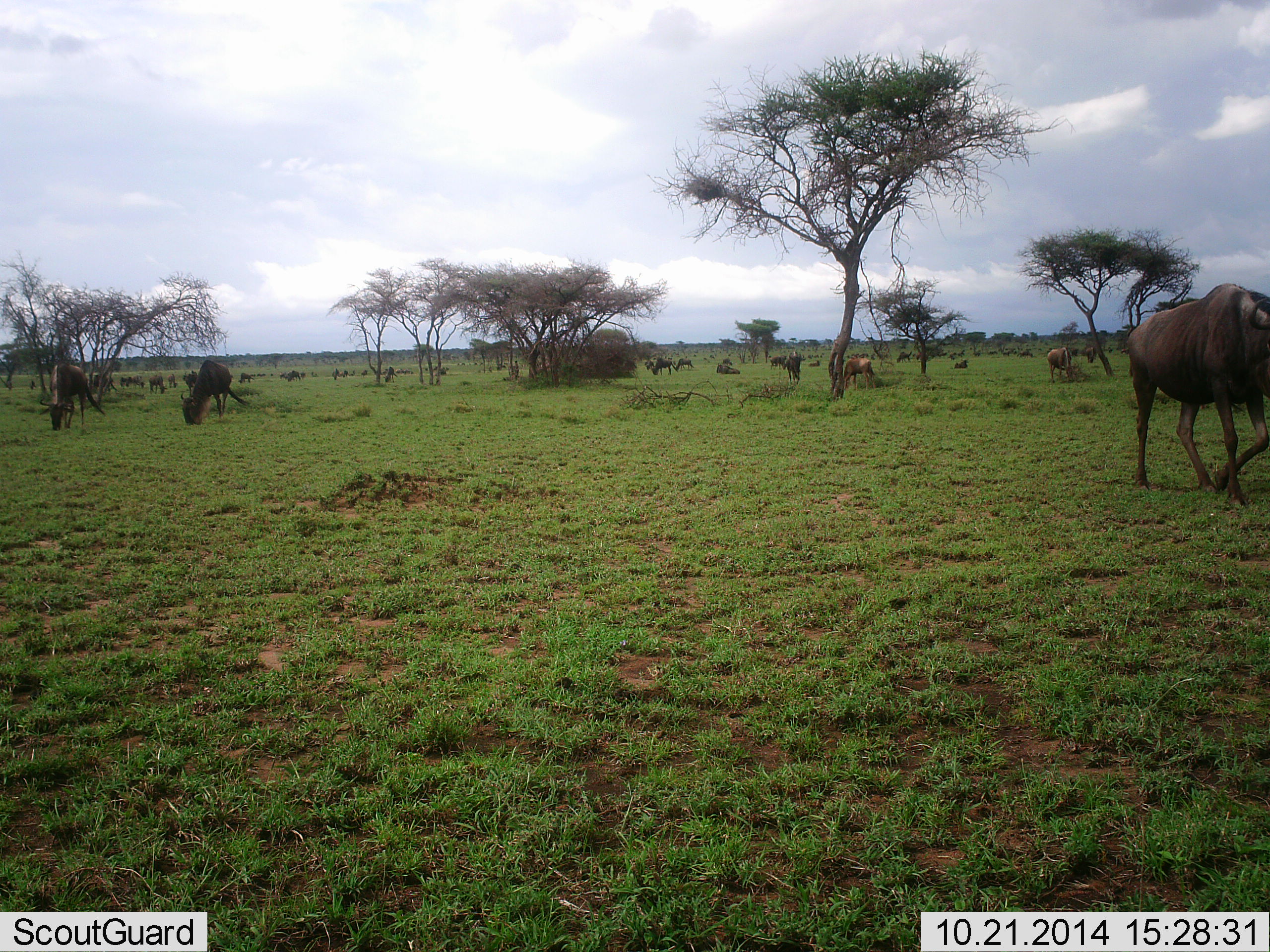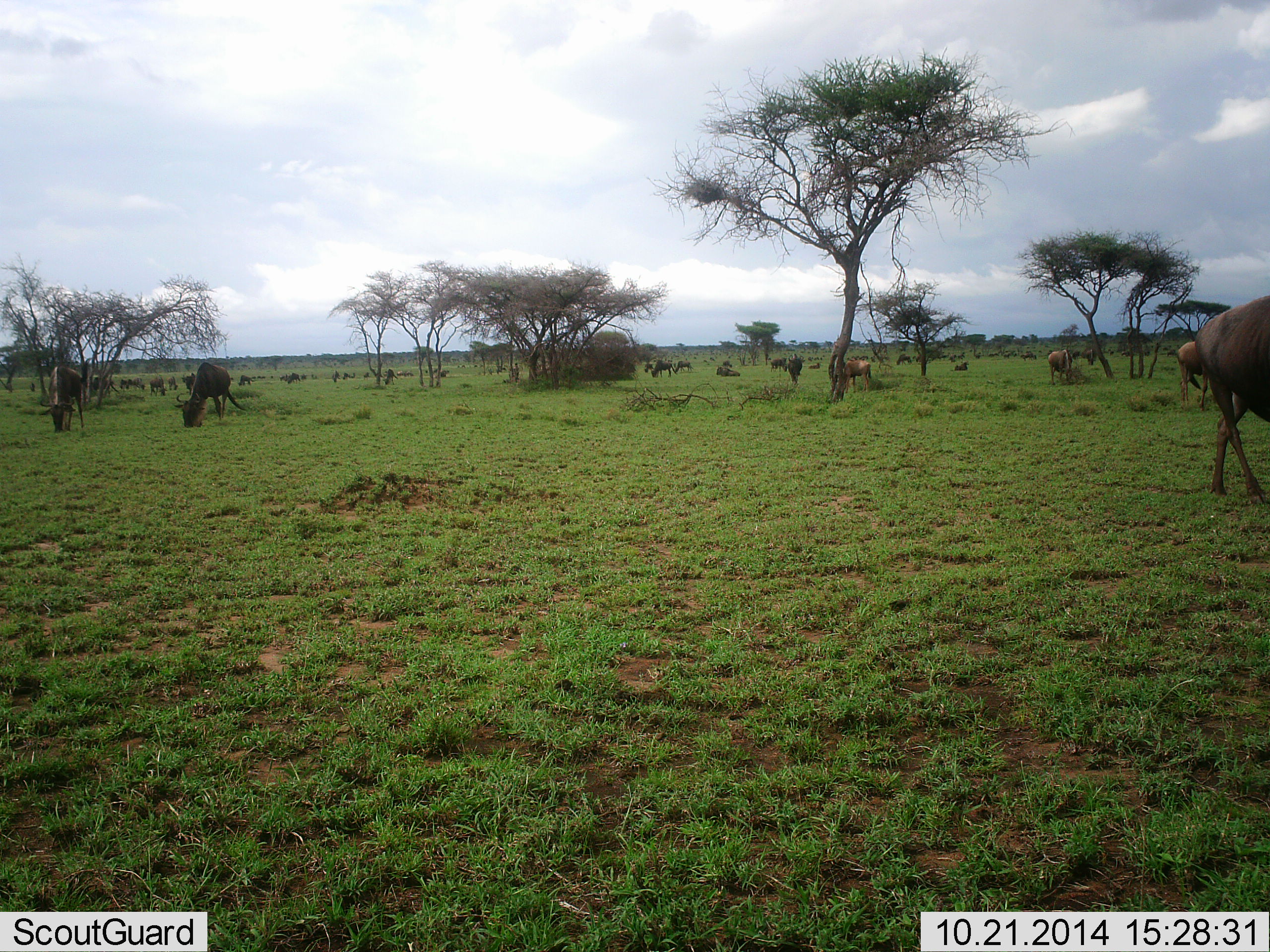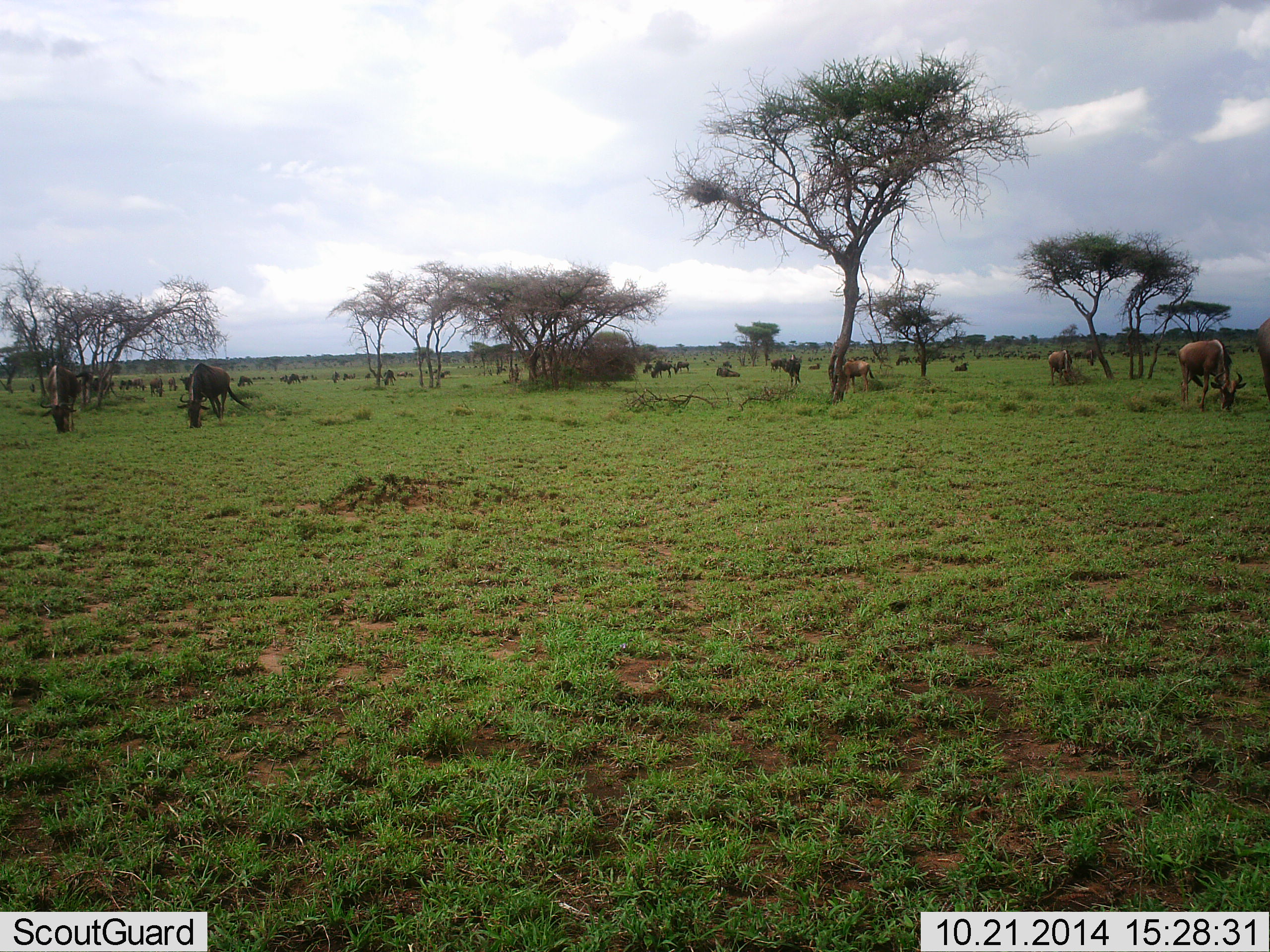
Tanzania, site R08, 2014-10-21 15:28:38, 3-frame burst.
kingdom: Animalia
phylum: Chordata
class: Mammalia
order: Artiodactyla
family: Bovidae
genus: Connochaetes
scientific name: Connochaetes taurinus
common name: blue wildebeest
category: wildebeest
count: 11-50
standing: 50%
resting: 0%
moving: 80%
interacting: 10%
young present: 0%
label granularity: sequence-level